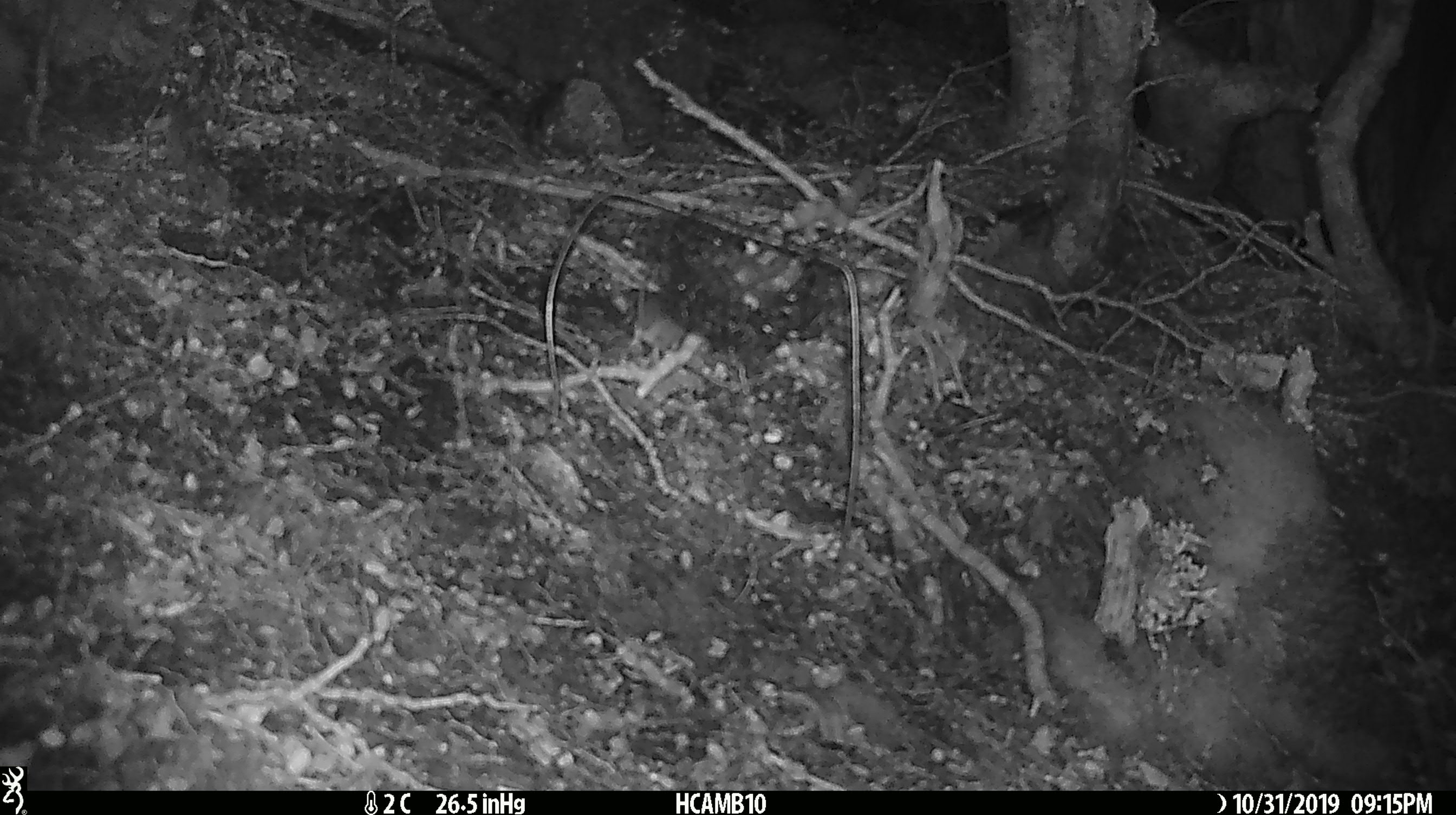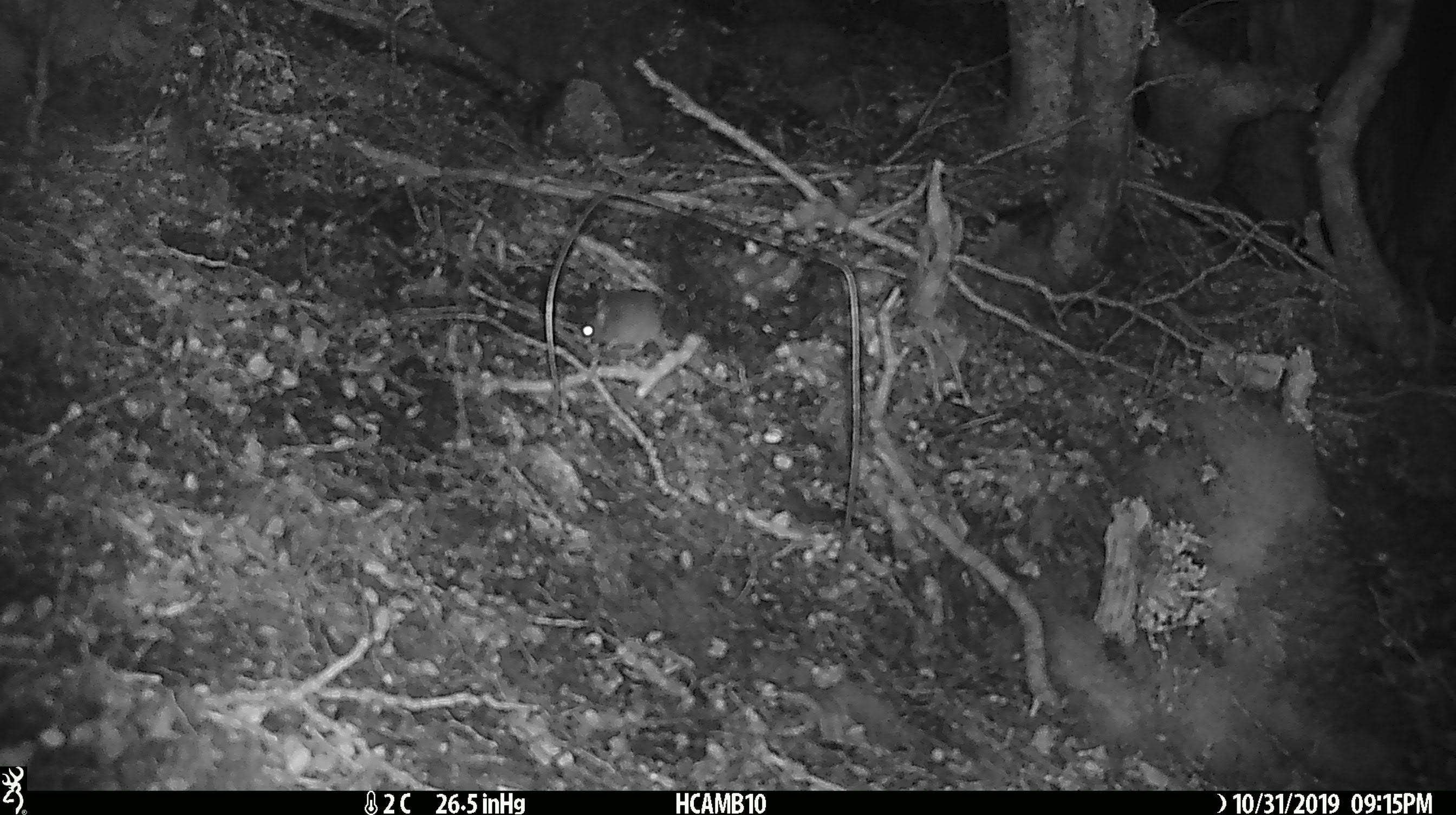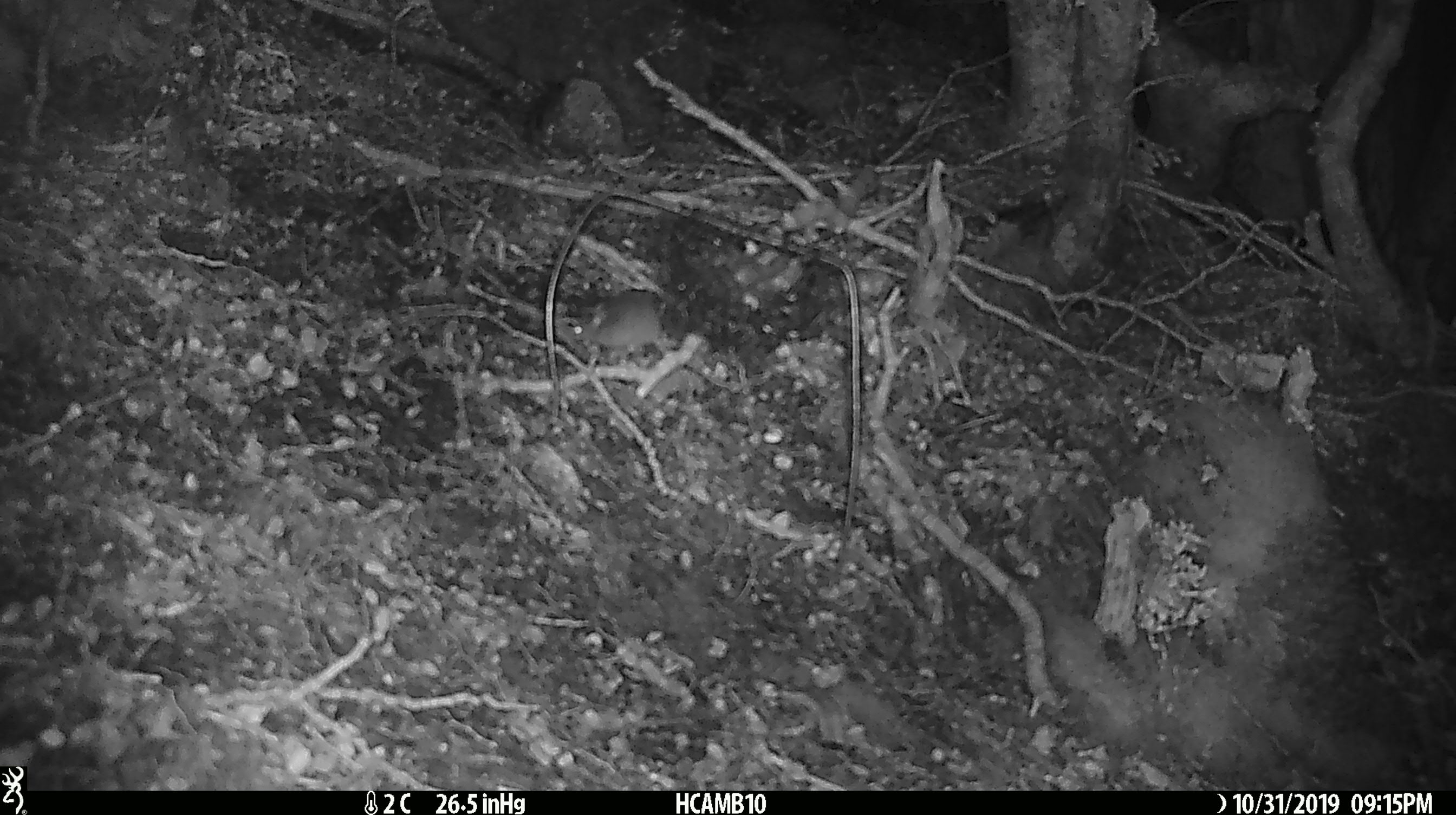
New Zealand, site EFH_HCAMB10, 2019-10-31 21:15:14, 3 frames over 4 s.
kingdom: Animalia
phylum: Chordata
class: Mammalia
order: Rodentia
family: Muridae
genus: Mus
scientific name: Mus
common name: mouse